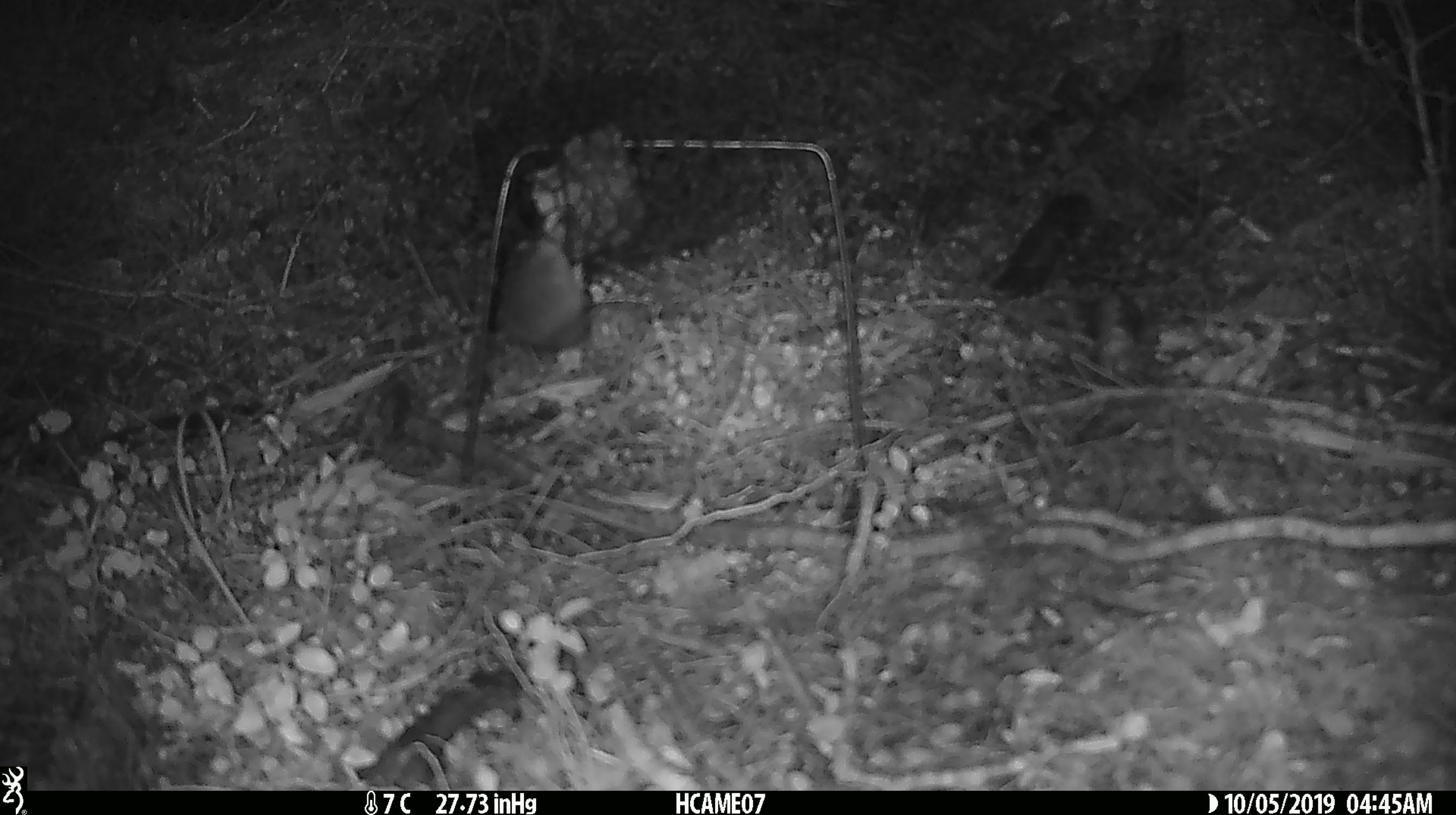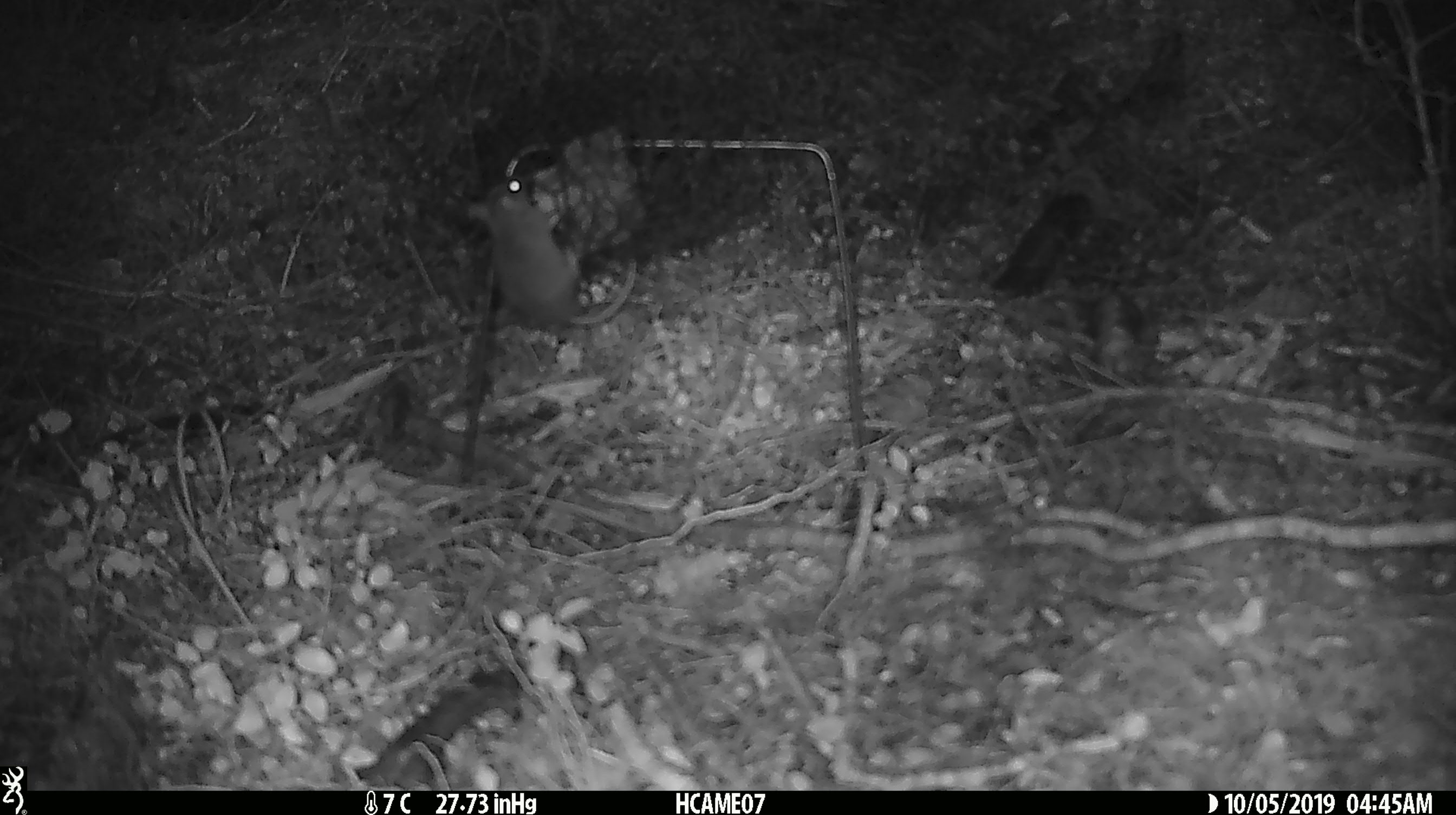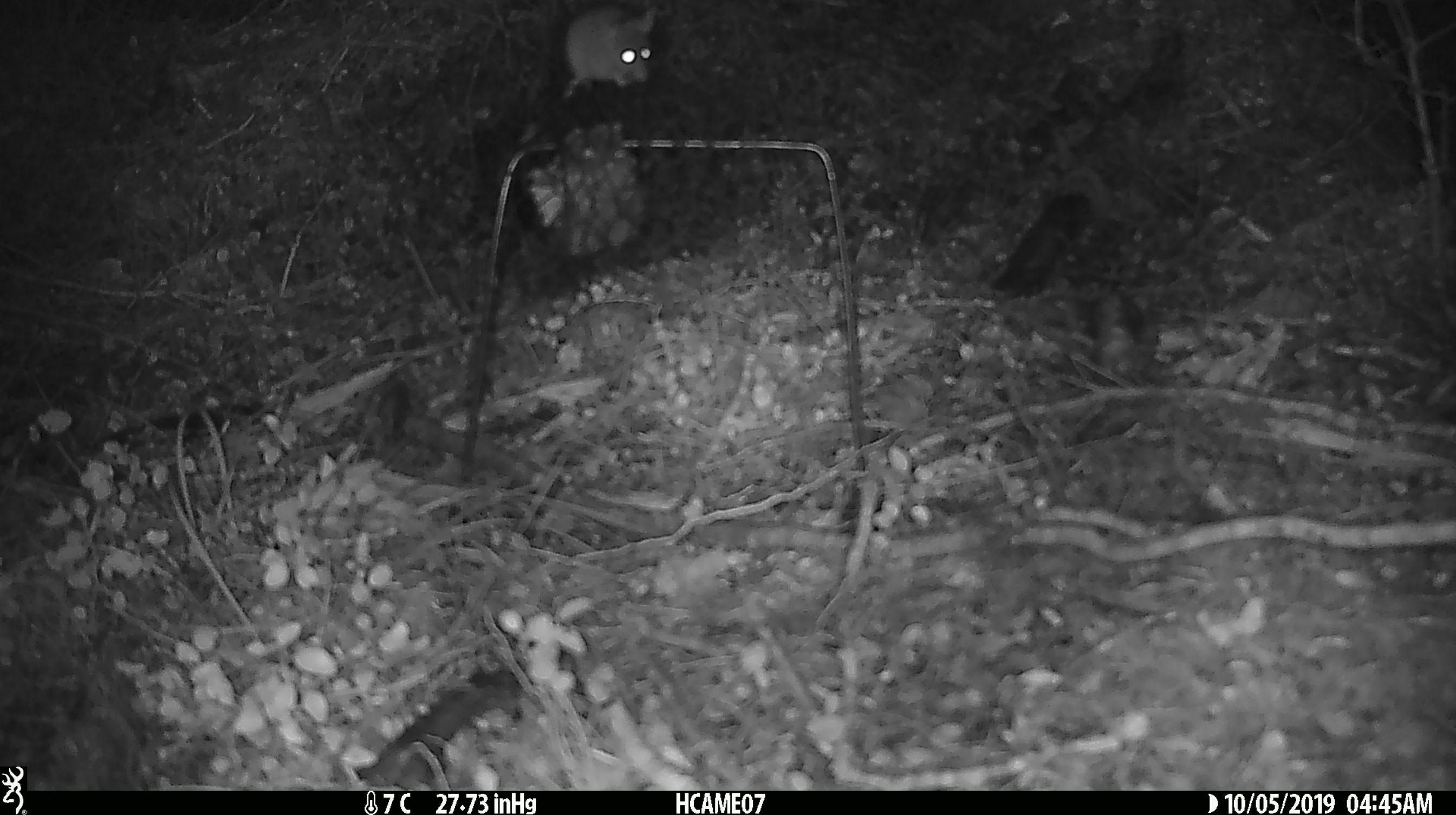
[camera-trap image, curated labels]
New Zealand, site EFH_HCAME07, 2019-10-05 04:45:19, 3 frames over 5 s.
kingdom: Animalia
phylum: Chordata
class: Mammalia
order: Rodentia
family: Muridae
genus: Mus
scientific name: Mus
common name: mouse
Mouse (Mus).